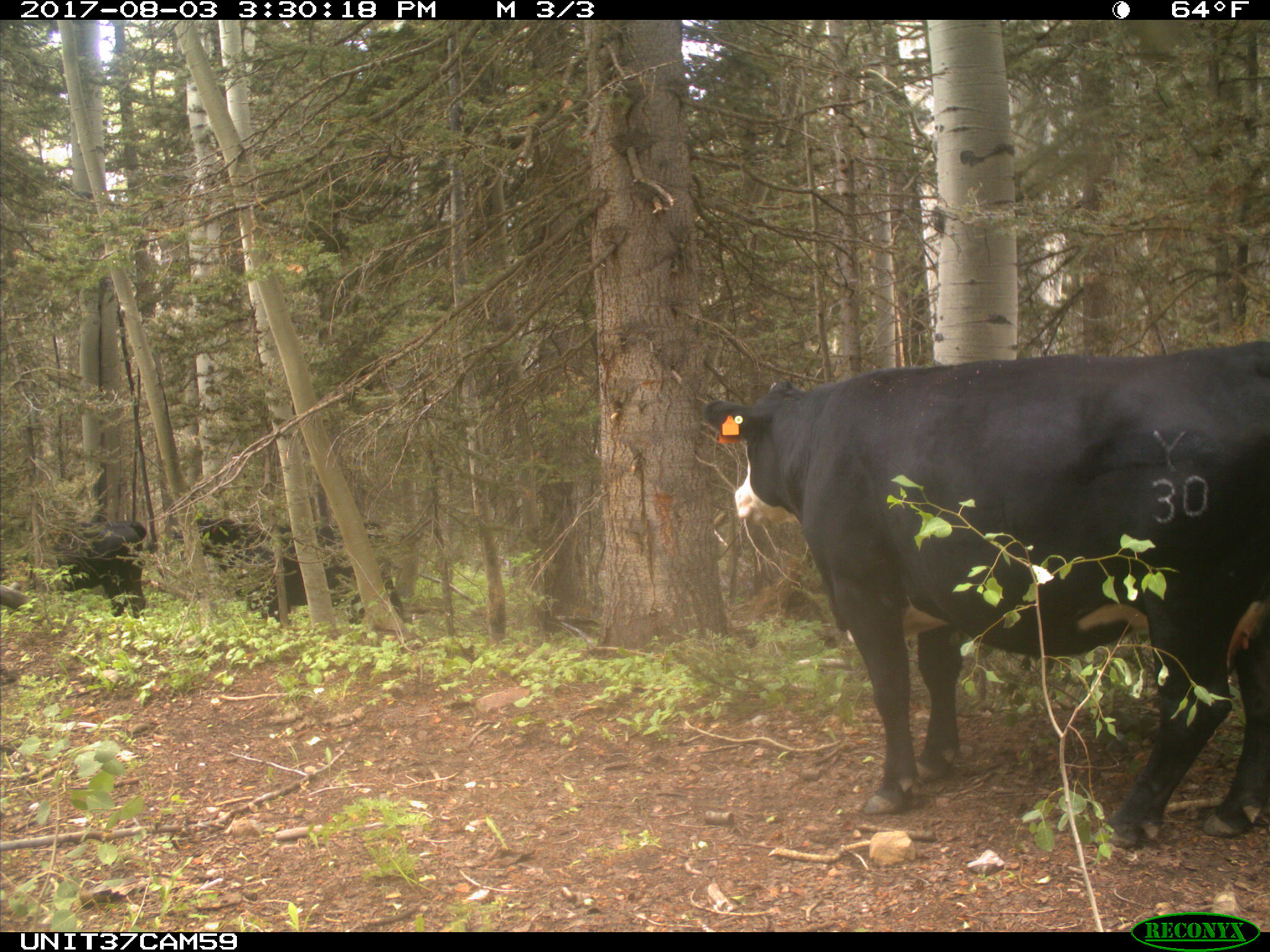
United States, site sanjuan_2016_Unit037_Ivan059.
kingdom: Animalia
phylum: Chordata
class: Mammalia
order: Artiodactyla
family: Bovidae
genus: Bos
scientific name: Bos taurus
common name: domestic cow